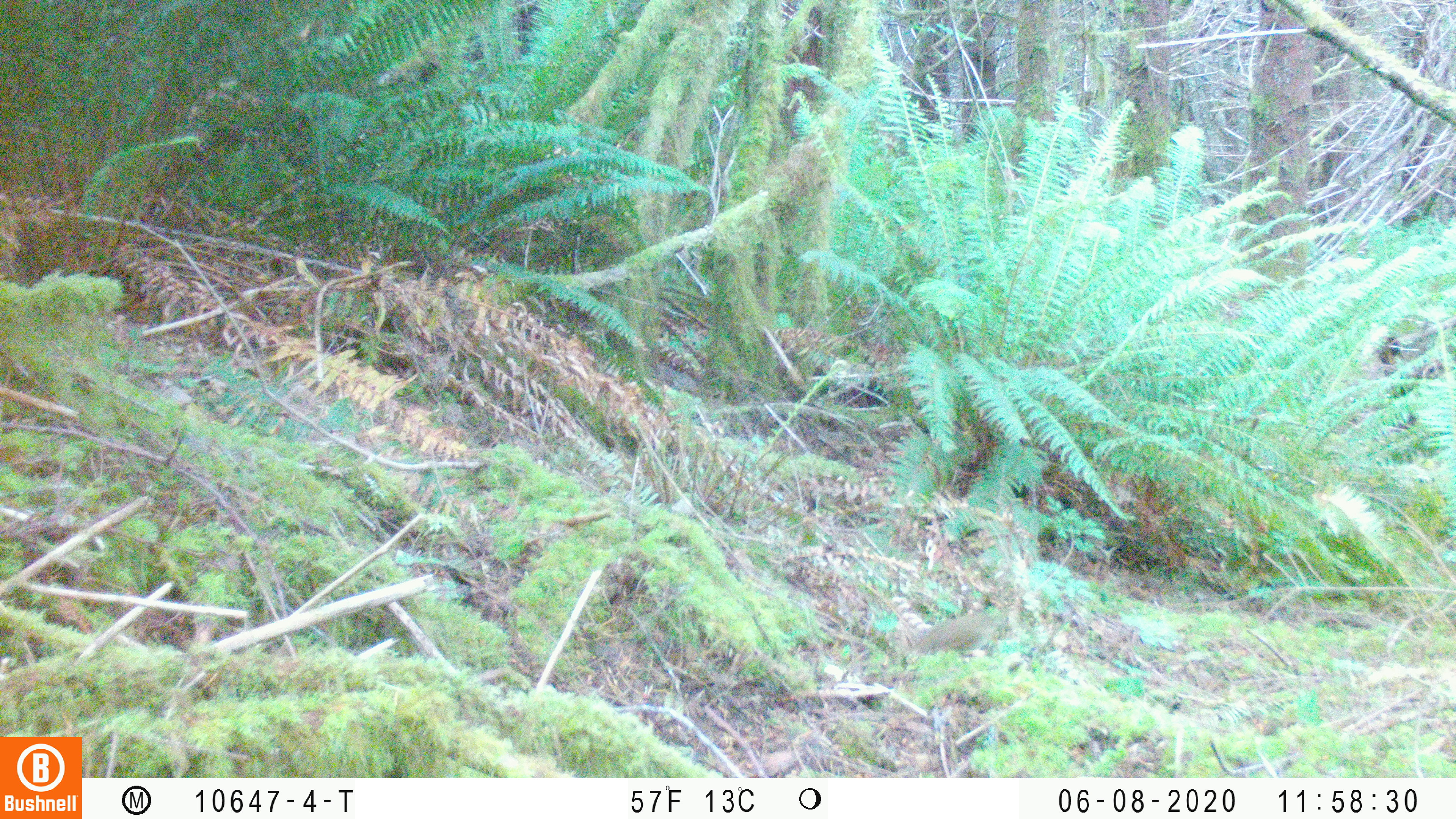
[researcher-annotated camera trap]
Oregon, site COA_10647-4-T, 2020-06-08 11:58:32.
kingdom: Animalia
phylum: Chordata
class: Aves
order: Passeriformes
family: Turdidae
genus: Catharus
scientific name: Catharus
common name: brown thrushes and nightingale-thrushes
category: catharus species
Catharus species (brown thrushes and nightingale-thrushes) (Catharus).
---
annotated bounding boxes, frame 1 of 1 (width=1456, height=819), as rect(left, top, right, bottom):
catharus species: rect(912, 605, 1006, 653)